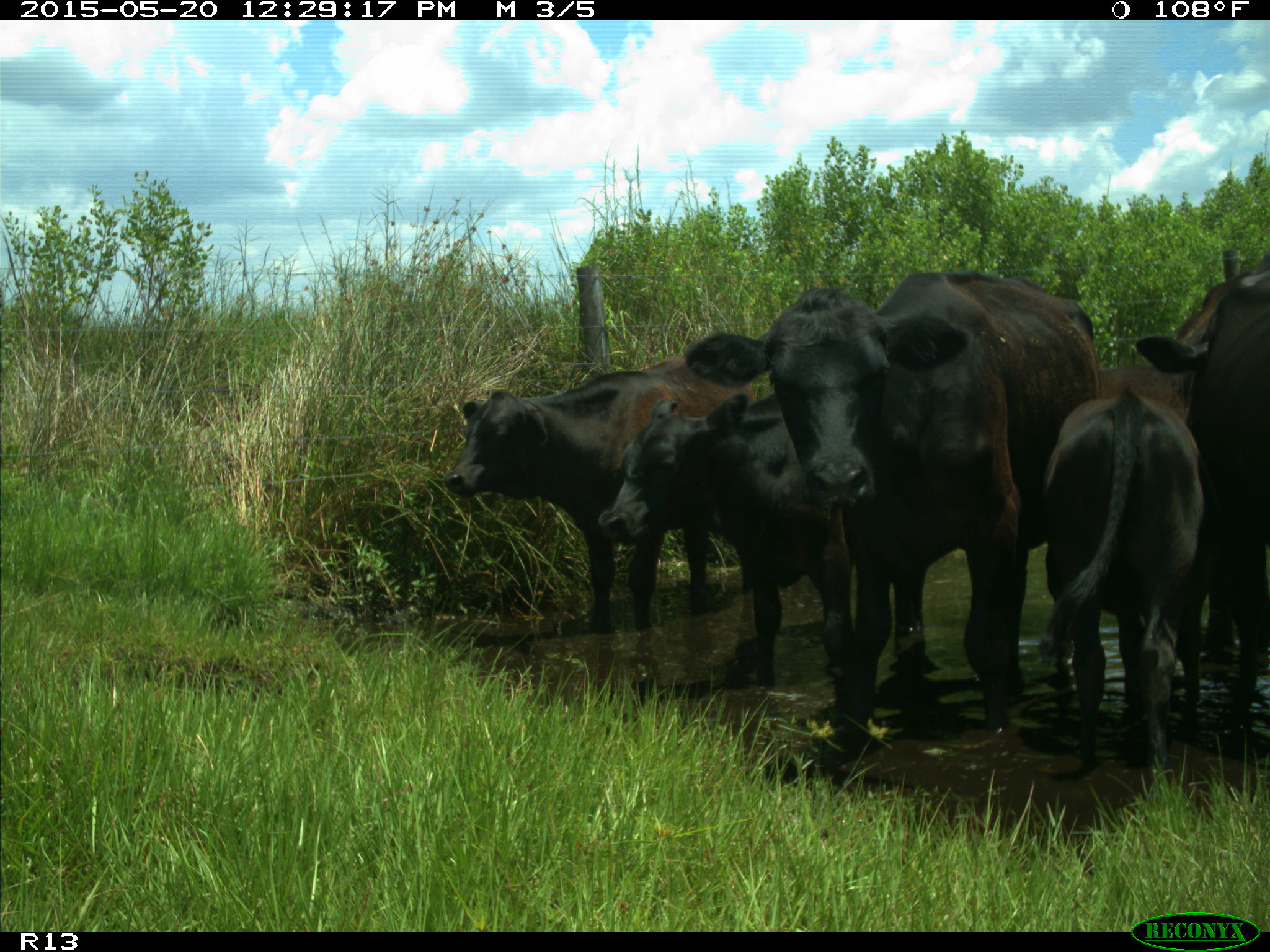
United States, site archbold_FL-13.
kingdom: Animalia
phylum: Chordata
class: Mammalia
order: Artiodactyla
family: Bovidae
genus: Bos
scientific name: Bos taurus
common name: domestic cow